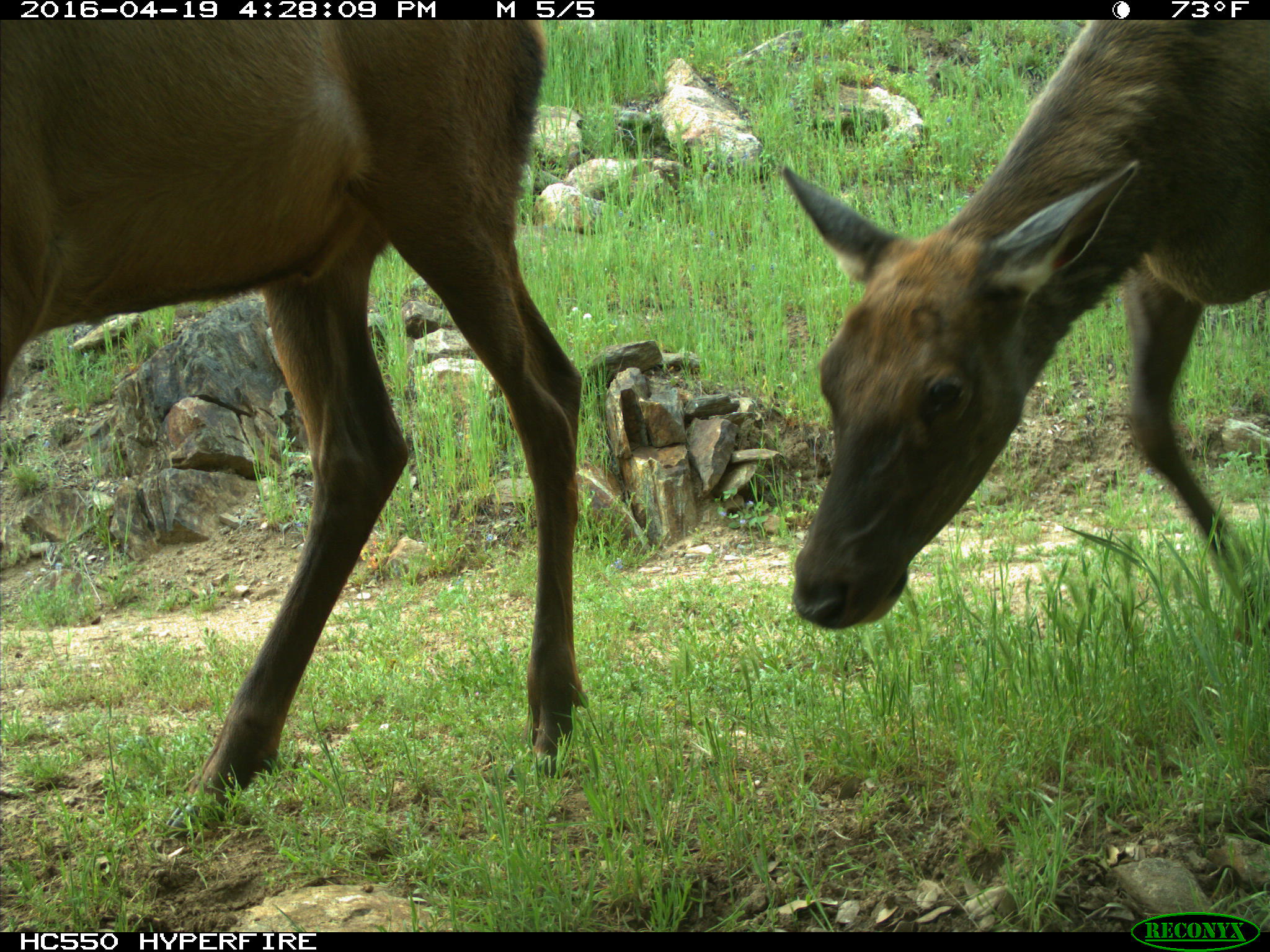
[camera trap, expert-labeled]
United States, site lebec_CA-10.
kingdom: Animalia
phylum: Chordata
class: Mammalia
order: Artiodactyla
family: Cervidae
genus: Cervus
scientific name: Cervus canadensis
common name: elk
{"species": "Cervus canadensis (elk)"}